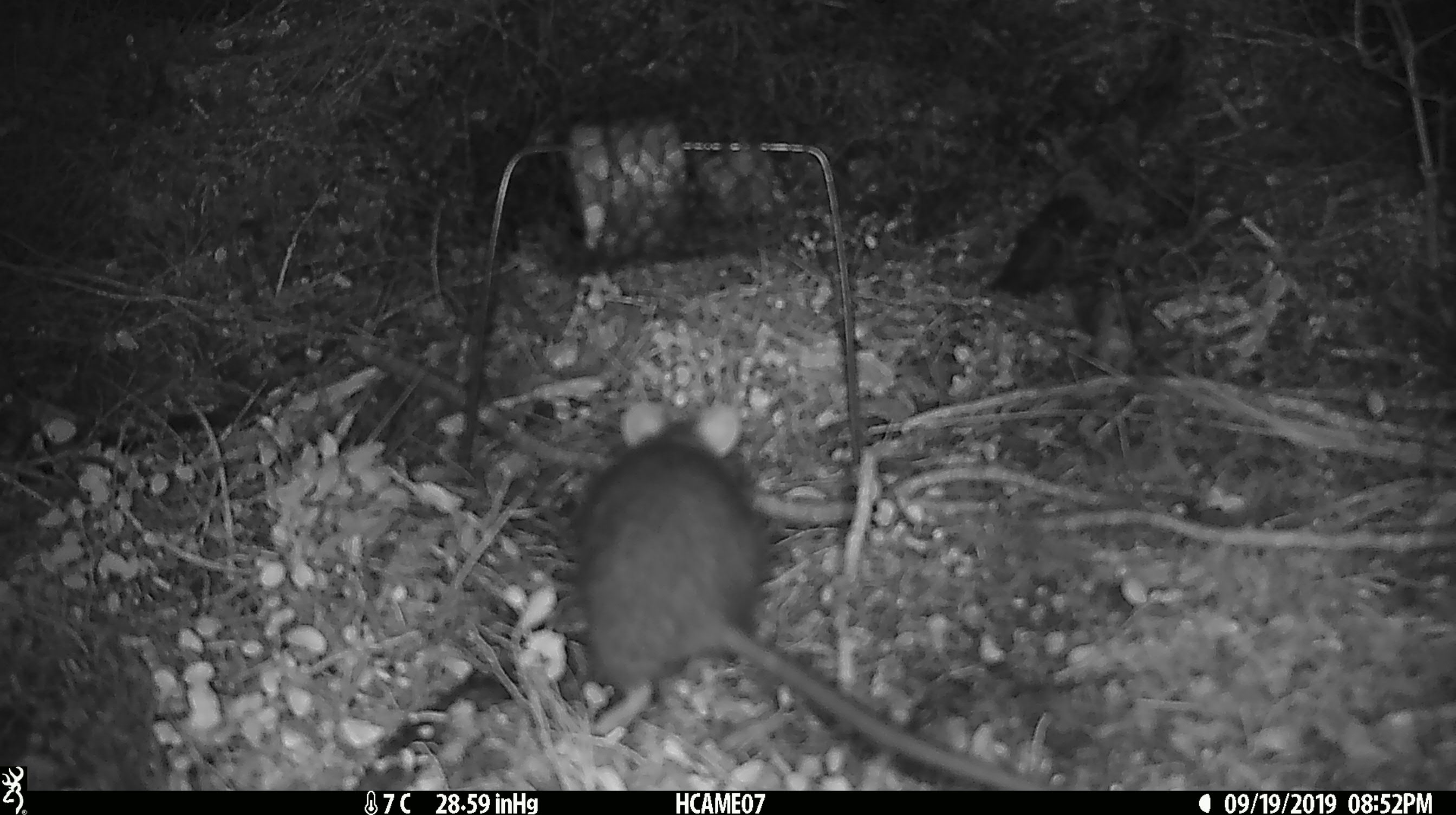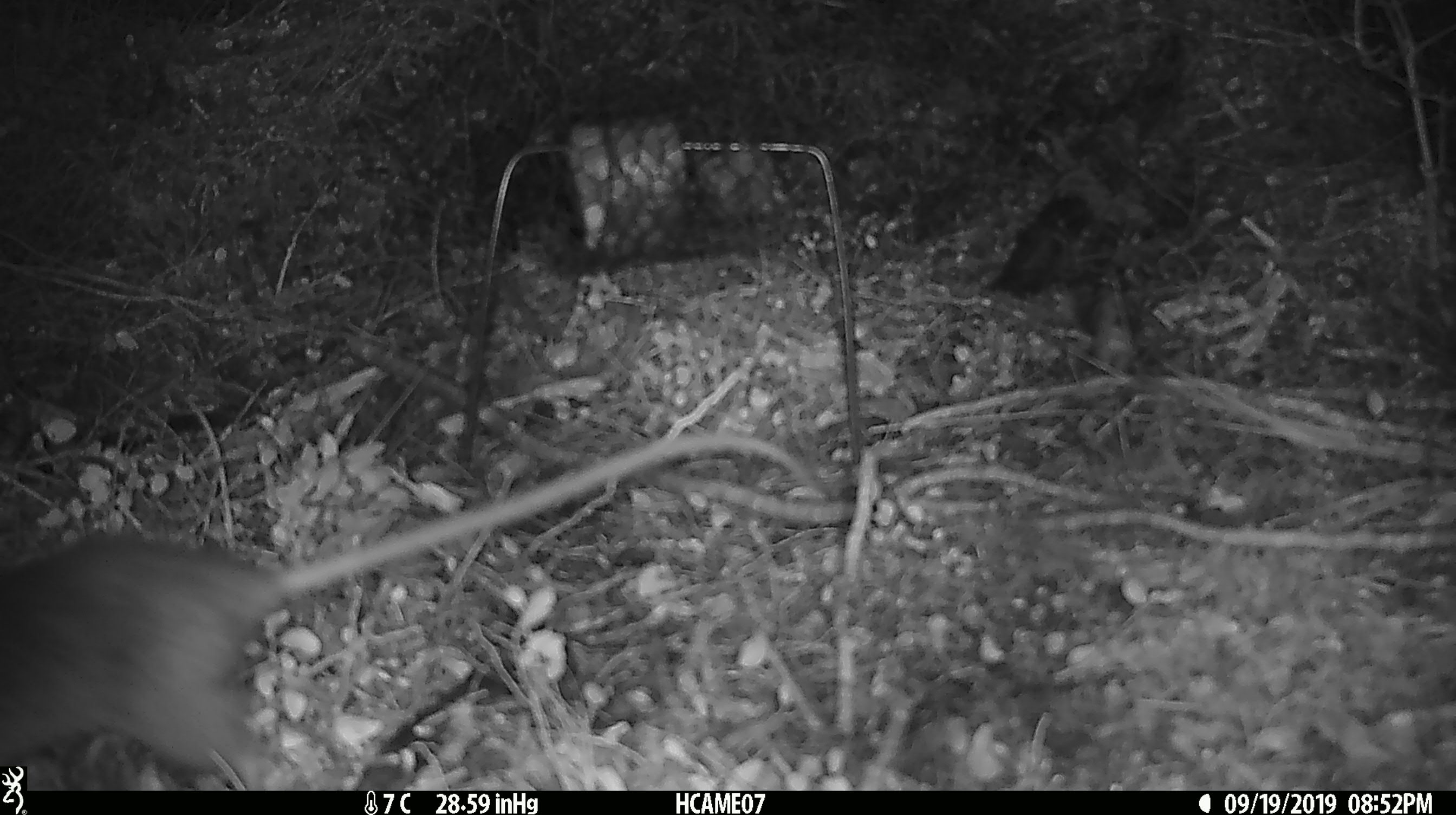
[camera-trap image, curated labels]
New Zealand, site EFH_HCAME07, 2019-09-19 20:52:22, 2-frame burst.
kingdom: Animalia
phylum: Chordata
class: Mammalia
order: Rodentia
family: Muridae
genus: Rattus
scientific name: Rattus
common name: rat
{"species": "rat (Rattus)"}